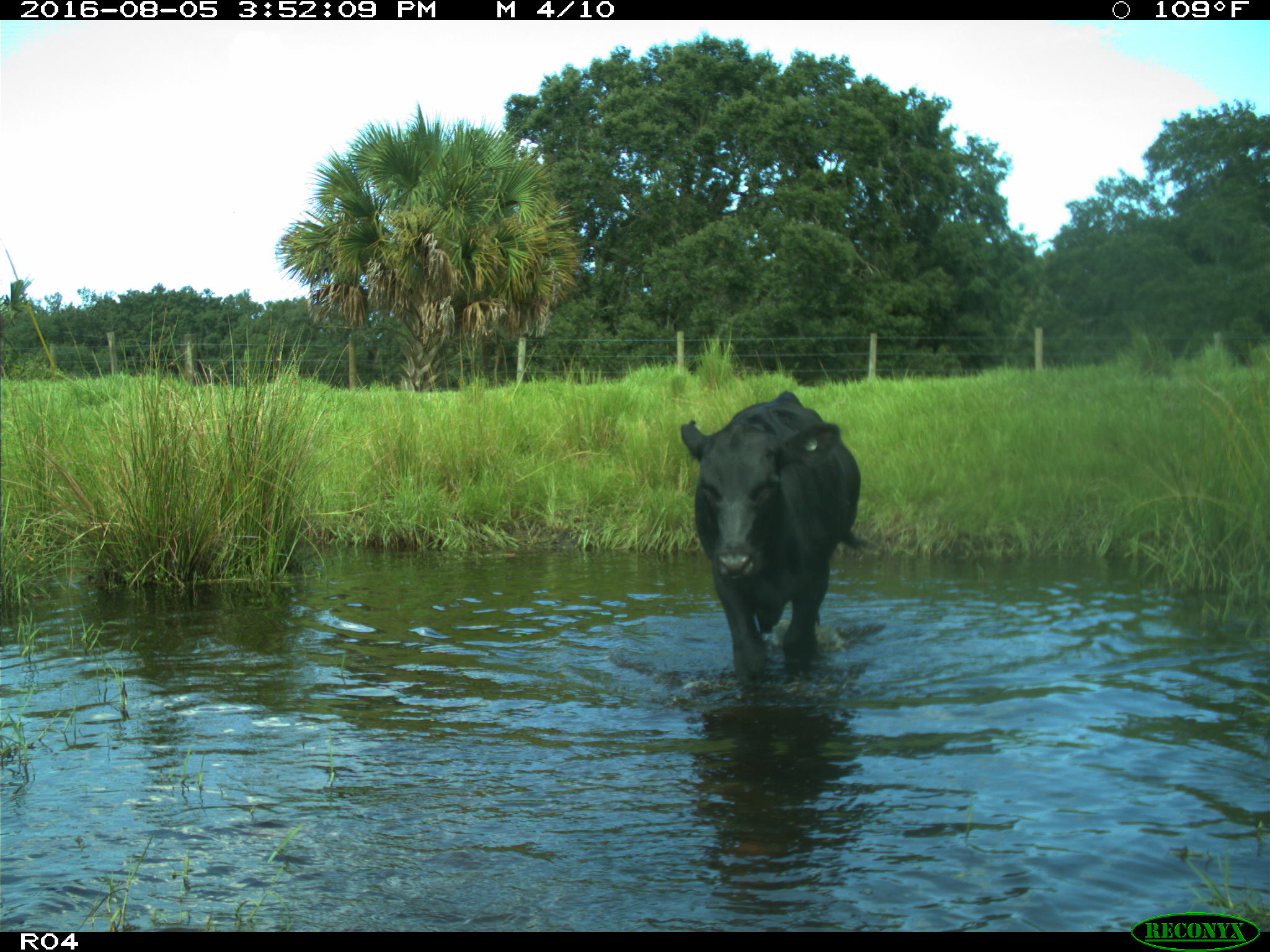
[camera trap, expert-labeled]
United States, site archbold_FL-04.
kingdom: Animalia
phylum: Chordata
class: Mammalia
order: Artiodactyla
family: Bovidae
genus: Bos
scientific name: Bos taurus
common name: domestic cow